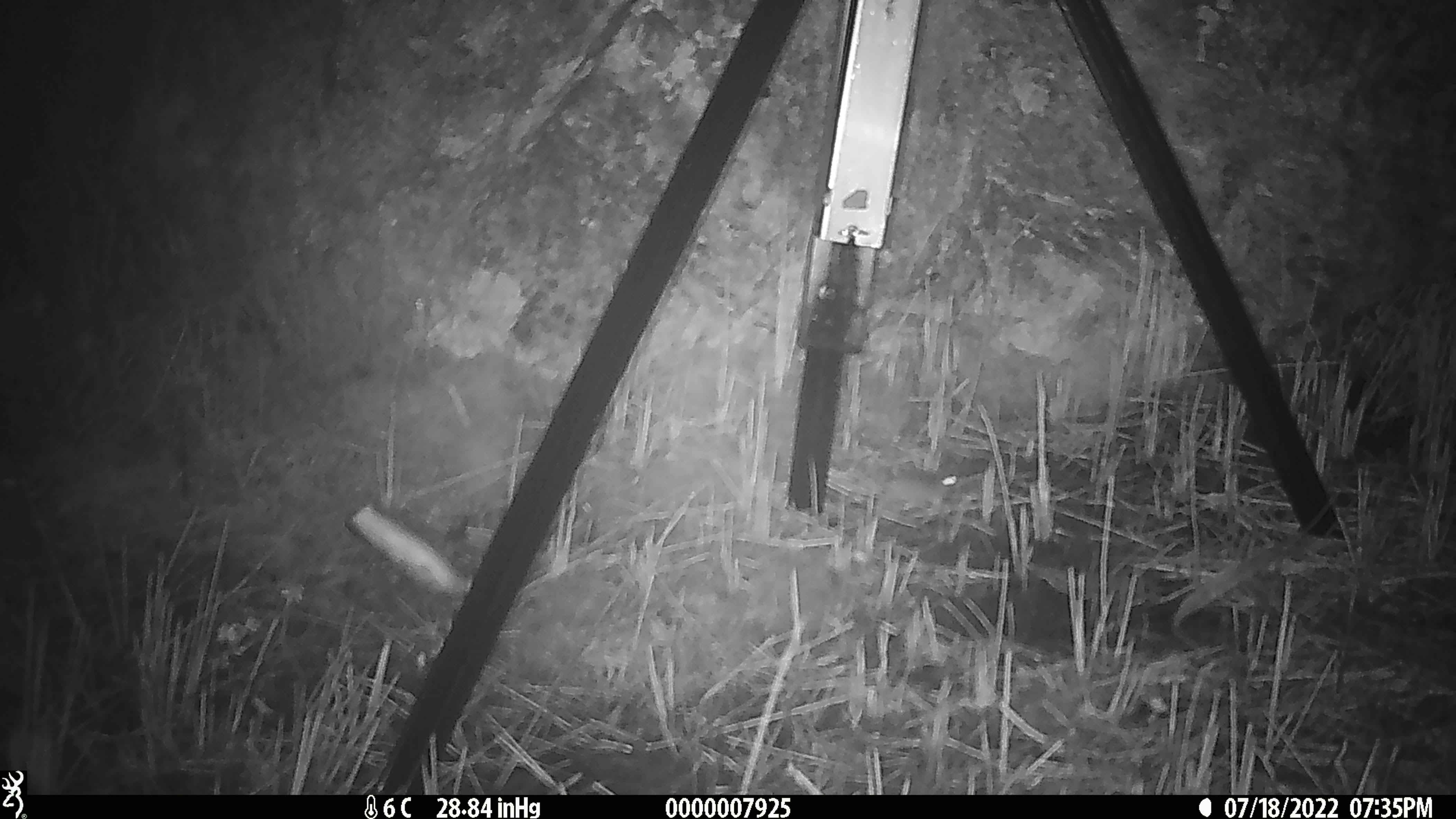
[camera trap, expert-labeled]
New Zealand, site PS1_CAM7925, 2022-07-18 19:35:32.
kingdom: Animalia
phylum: Chordata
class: Mammalia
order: Rodentia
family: Muridae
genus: Mus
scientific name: Mus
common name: mouse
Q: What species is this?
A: Mouse (Mus).